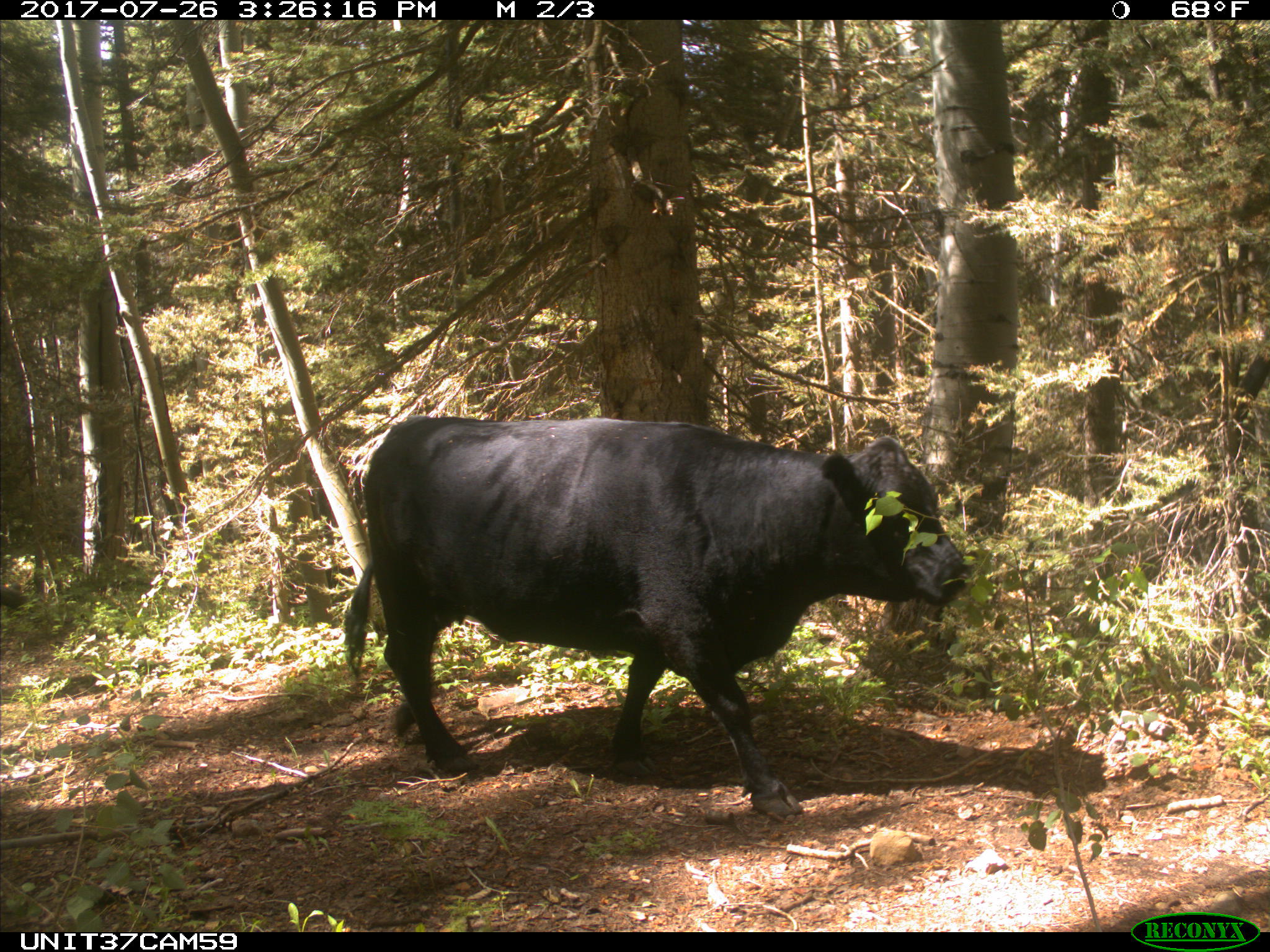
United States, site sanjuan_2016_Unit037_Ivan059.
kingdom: Animalia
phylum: Chordata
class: Mammalia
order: Artiodactyla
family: Bovidae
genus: Bos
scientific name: Bos taurus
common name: domestic cow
Bos taurus (domestic cow).